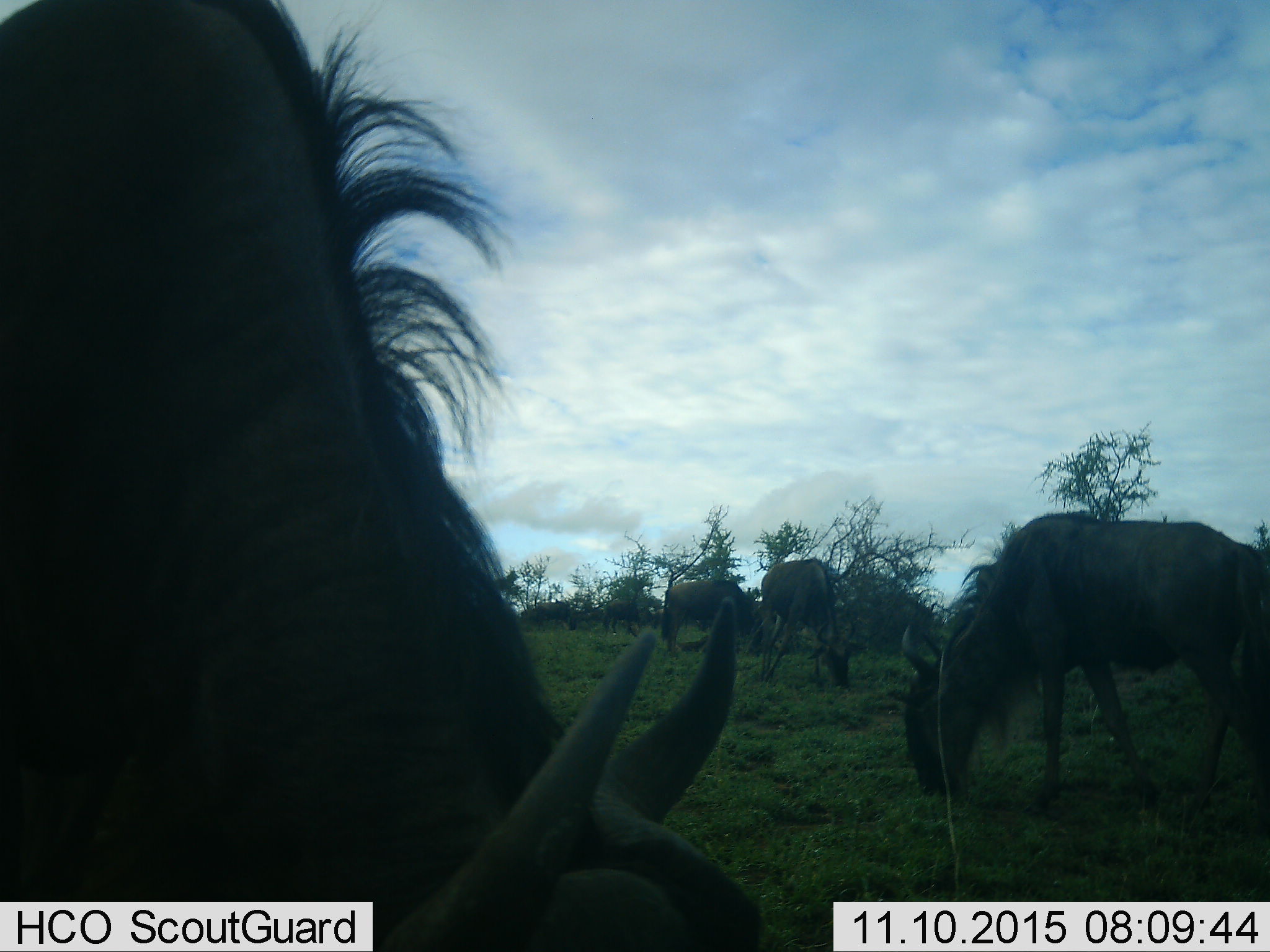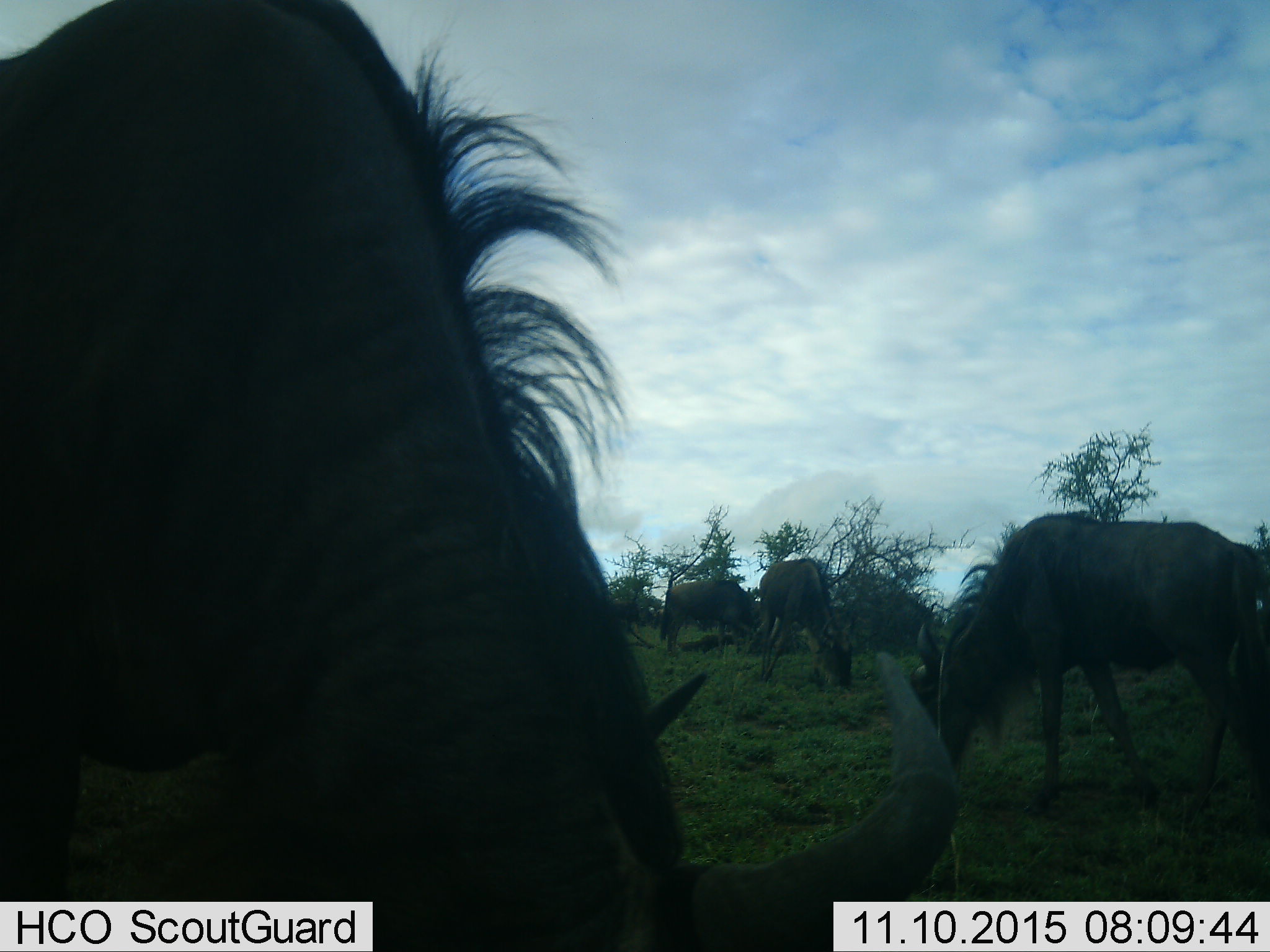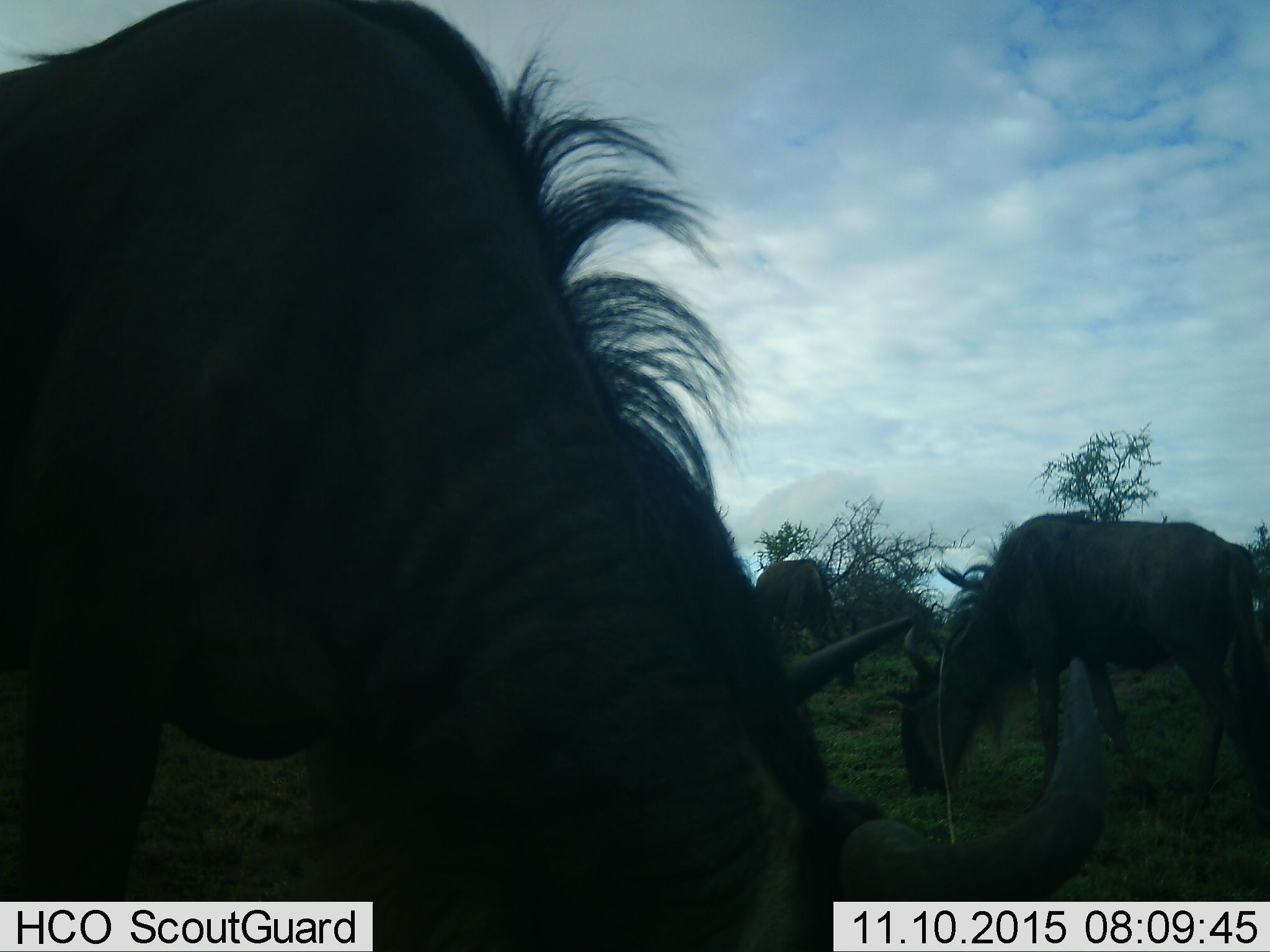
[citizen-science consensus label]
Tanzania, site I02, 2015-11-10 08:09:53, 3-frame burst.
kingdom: Animalia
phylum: Chordata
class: Mammalia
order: Artiodactyla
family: Bovidae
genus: Connochaetes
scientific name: Connochaetes taurinus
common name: blue wildebeest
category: wildebeest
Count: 5.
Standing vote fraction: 50%.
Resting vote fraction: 10%.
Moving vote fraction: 10%.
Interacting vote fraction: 0%.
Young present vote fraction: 0%.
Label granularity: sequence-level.